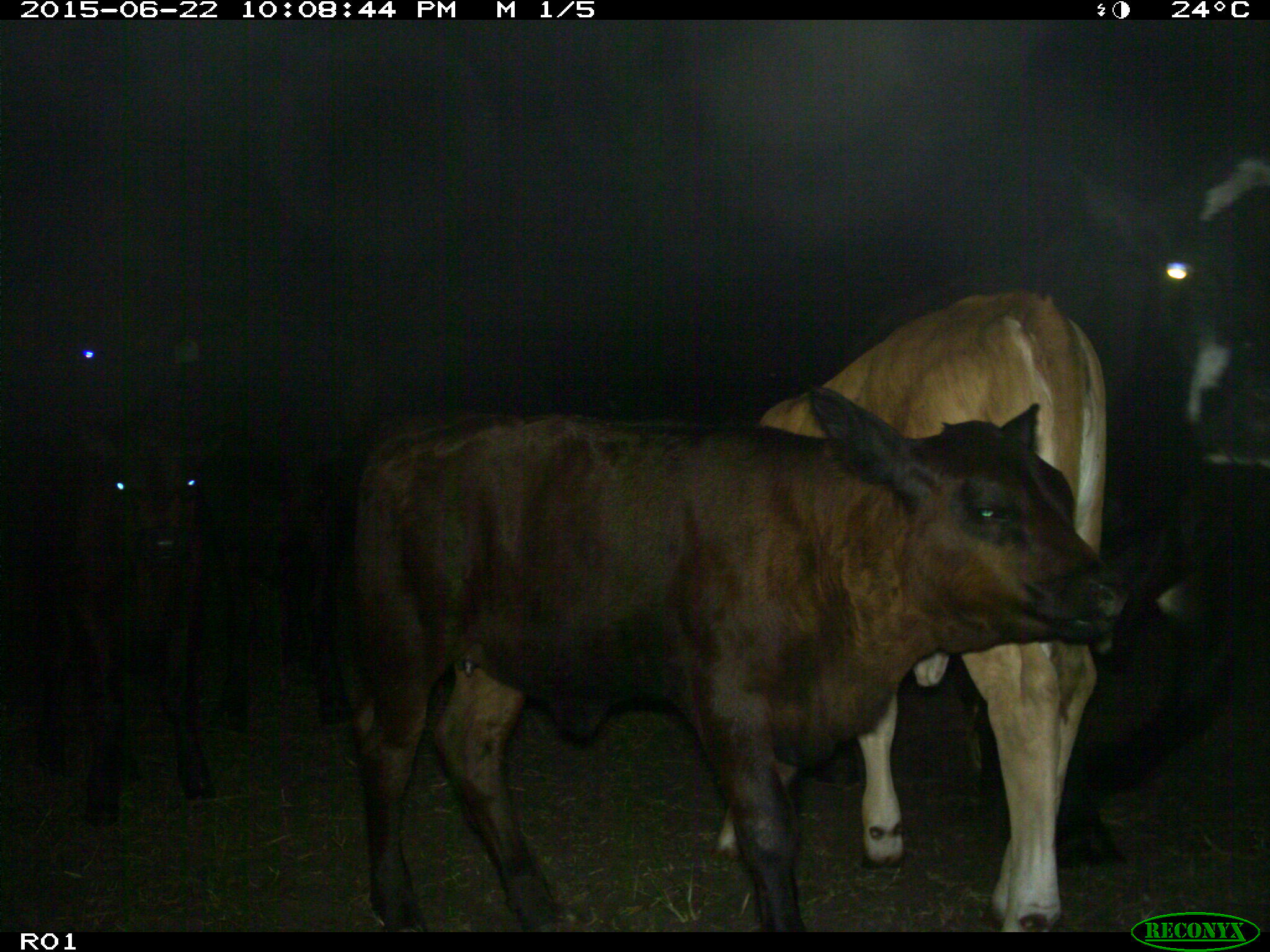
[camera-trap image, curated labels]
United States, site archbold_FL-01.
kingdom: Animalia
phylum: Chordata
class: Mammalia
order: Artiodactyla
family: Bovidae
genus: Bos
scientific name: Bos taurus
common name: domestic cow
Bos taurus (domestic cow).